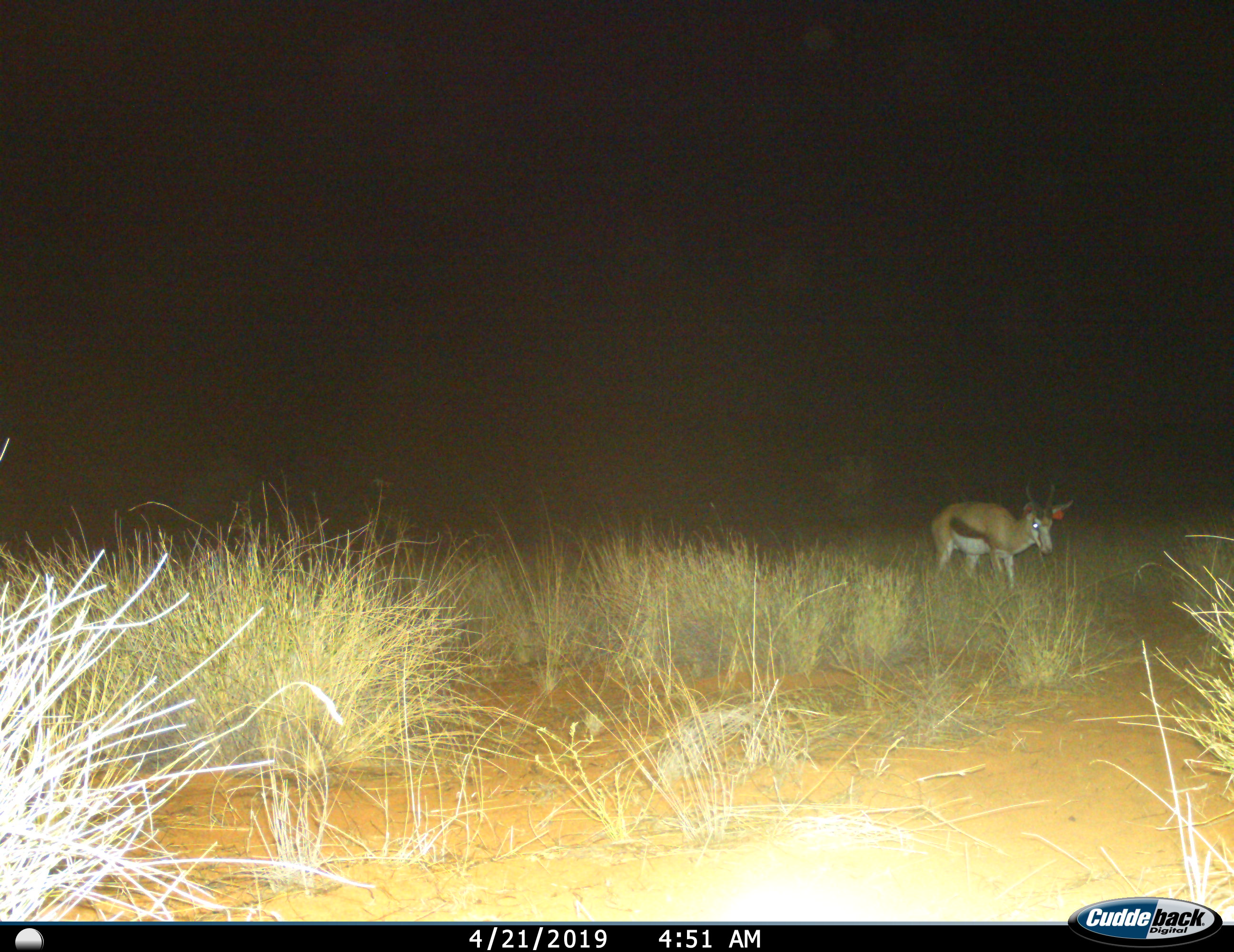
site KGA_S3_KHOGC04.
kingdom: Animalia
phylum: Chordata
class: Mammalia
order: Artiodactyla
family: Bovidae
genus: Antidorcas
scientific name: Antidorcas marsupialis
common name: springbok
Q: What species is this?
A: Springbok (Antidorcas marsupialis).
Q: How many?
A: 1.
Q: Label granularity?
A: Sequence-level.